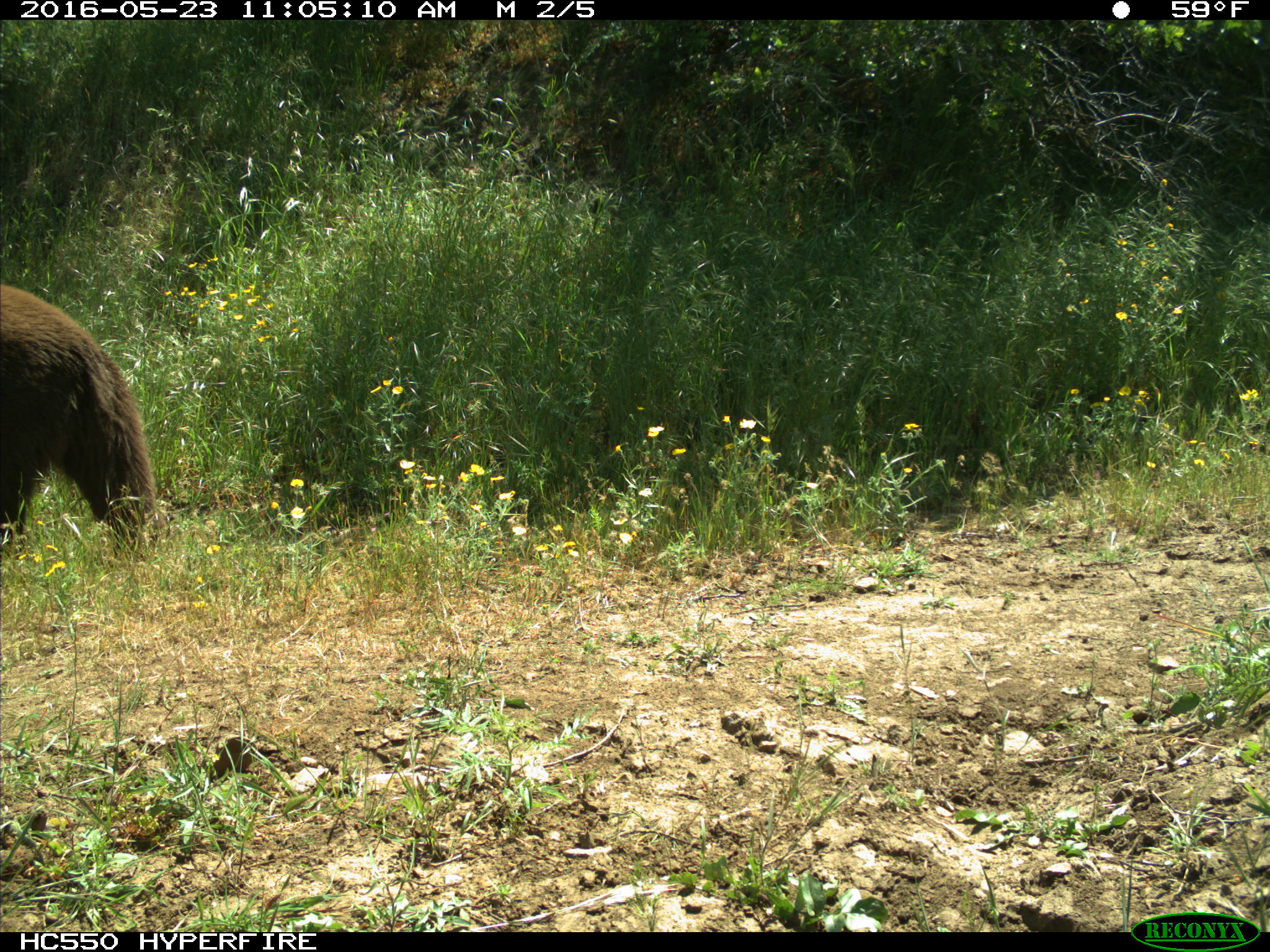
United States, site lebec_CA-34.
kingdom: Animalia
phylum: Chordata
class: Mammalia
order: Carnivora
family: Ursidae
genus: Ursus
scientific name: Ursus americanus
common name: american black bear